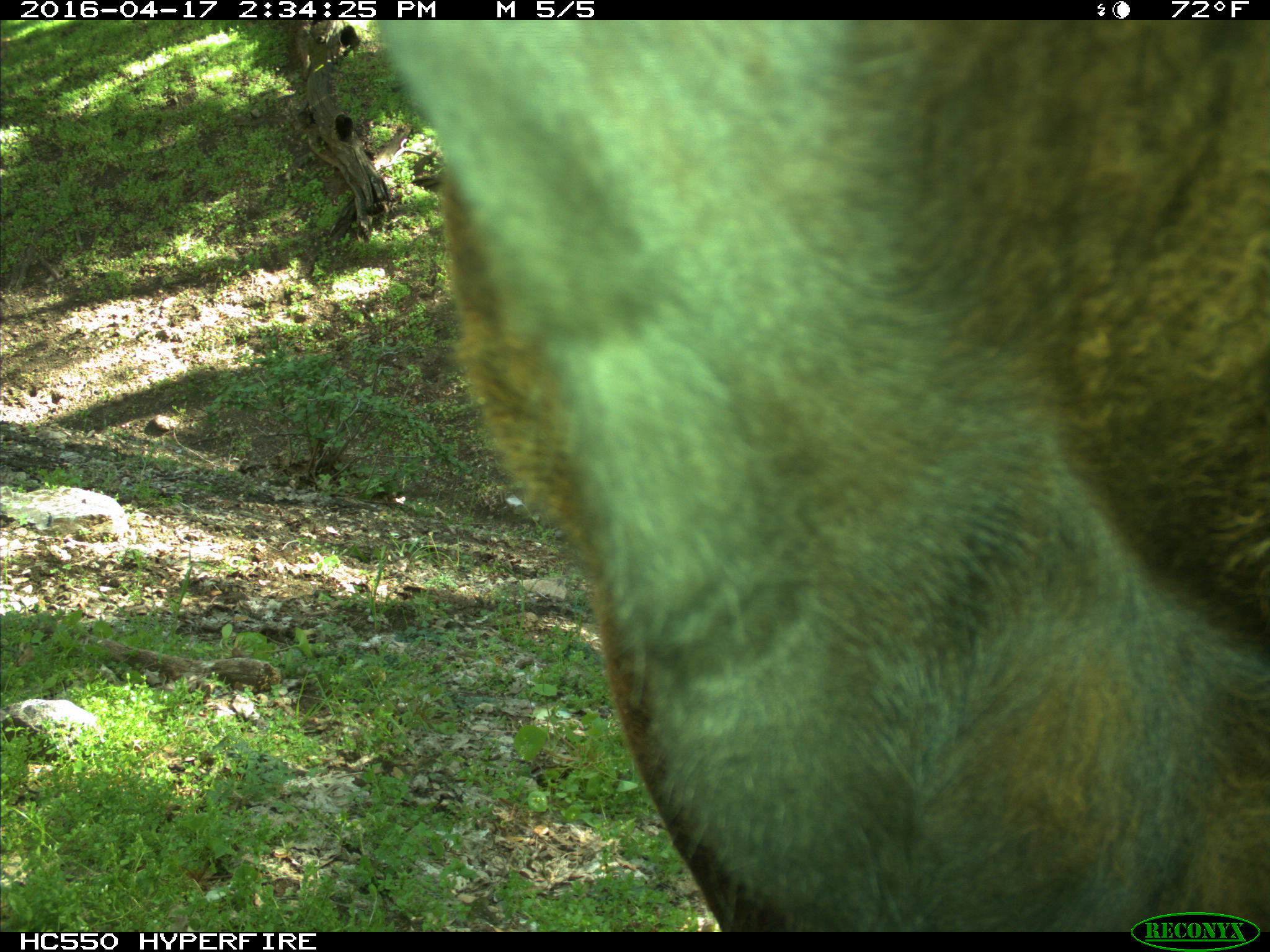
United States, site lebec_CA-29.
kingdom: Animalia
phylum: Chordata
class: Mammalia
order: Artiodactyla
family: Bovidae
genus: Bos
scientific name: Bos taurus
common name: domestic cow